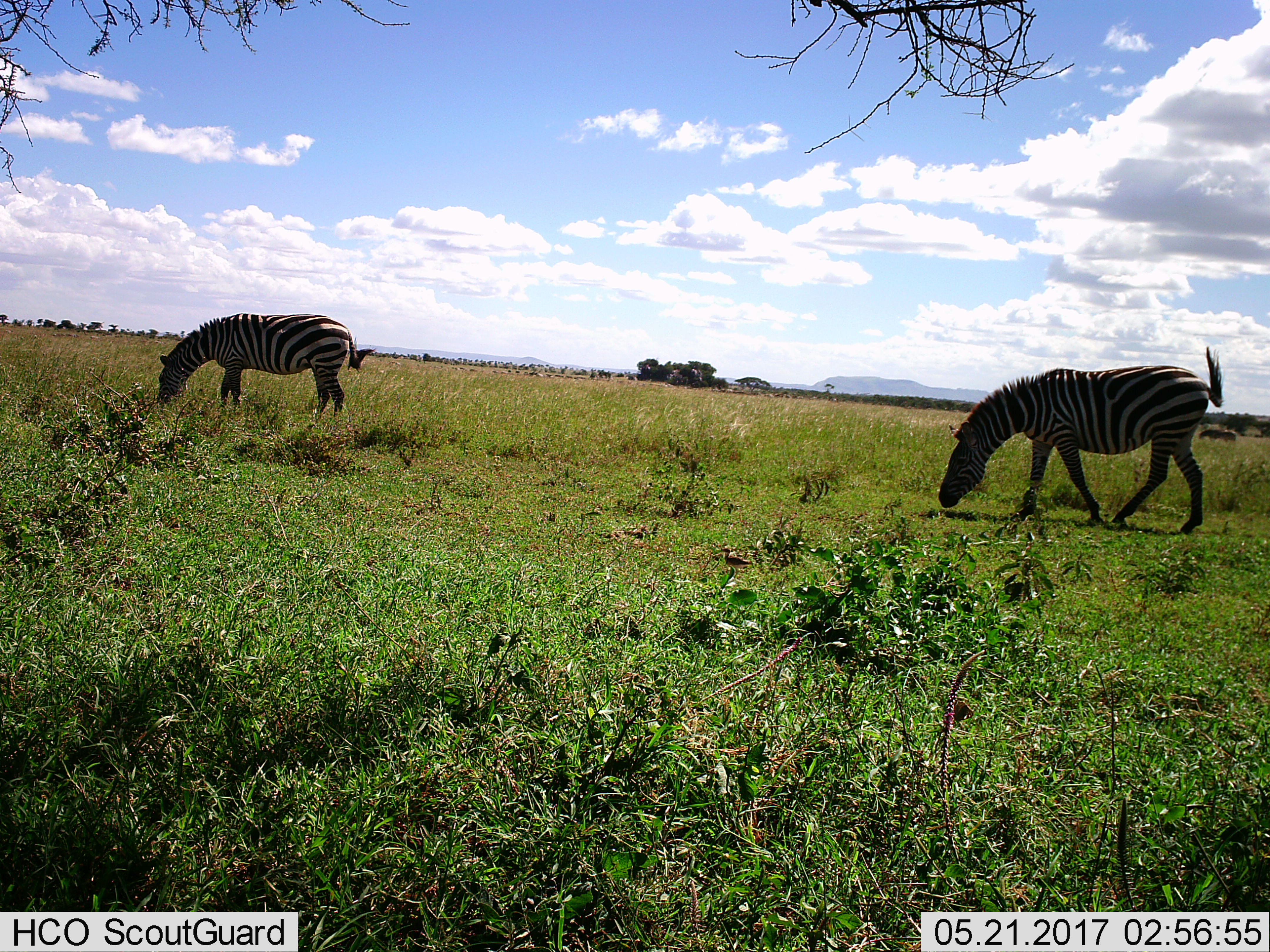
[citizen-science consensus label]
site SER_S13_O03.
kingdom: Animalia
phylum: Chordata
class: Mammalia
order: Perissodactyla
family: Equidae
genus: Equus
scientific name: Equus quagga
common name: plains zebra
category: zebraplains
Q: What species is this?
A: Zebraplains (plains zebra) (Equus quagga).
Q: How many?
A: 2.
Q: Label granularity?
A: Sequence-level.